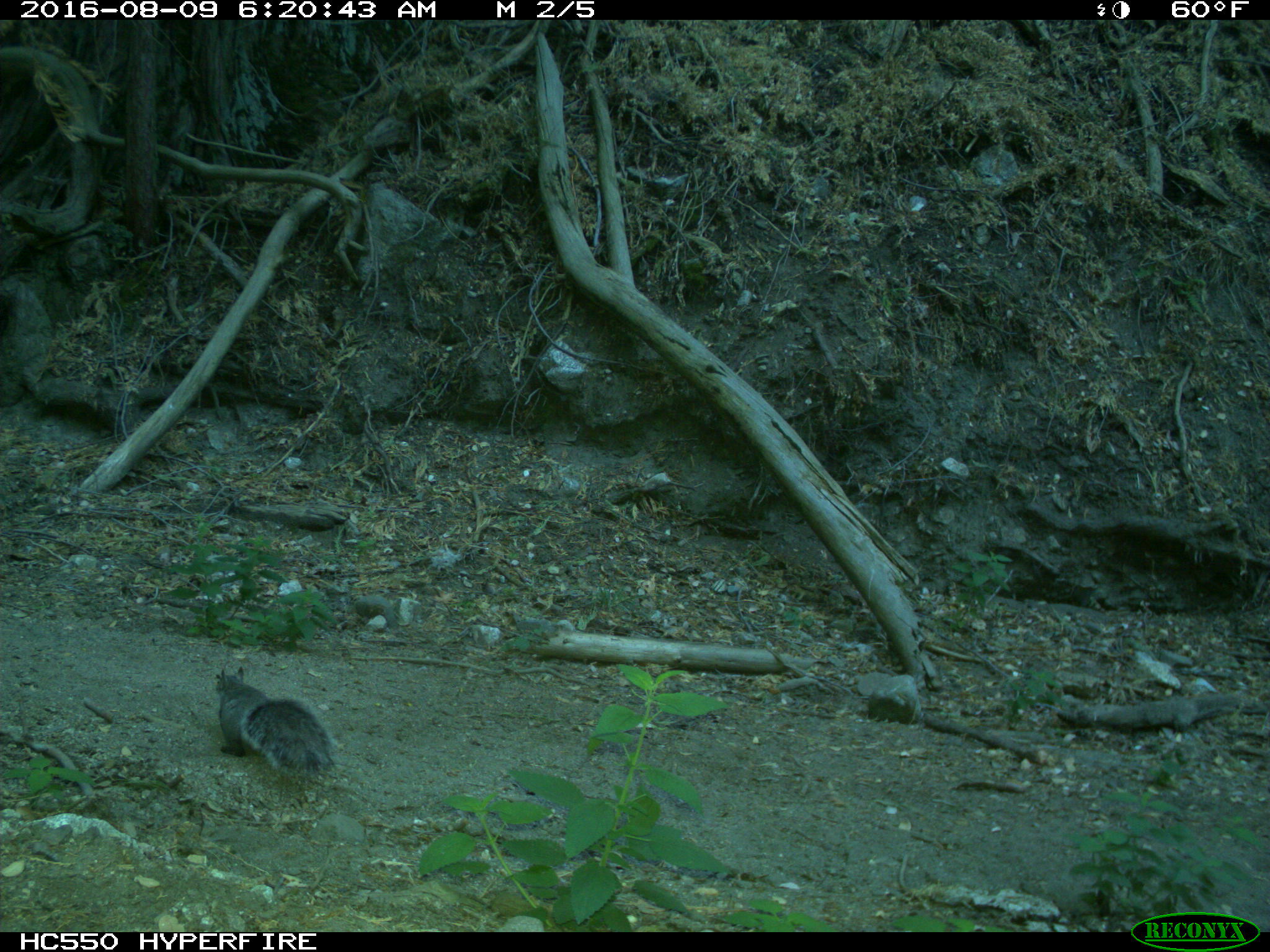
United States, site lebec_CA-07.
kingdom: Animalia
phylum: Chordata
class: Mammalia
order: Rodentia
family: Sciuridae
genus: Sciurus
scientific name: Sciurus carolinensis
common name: eastern gray squirrel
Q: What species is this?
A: Sciurus carolinensis (eastern gray squirrel).